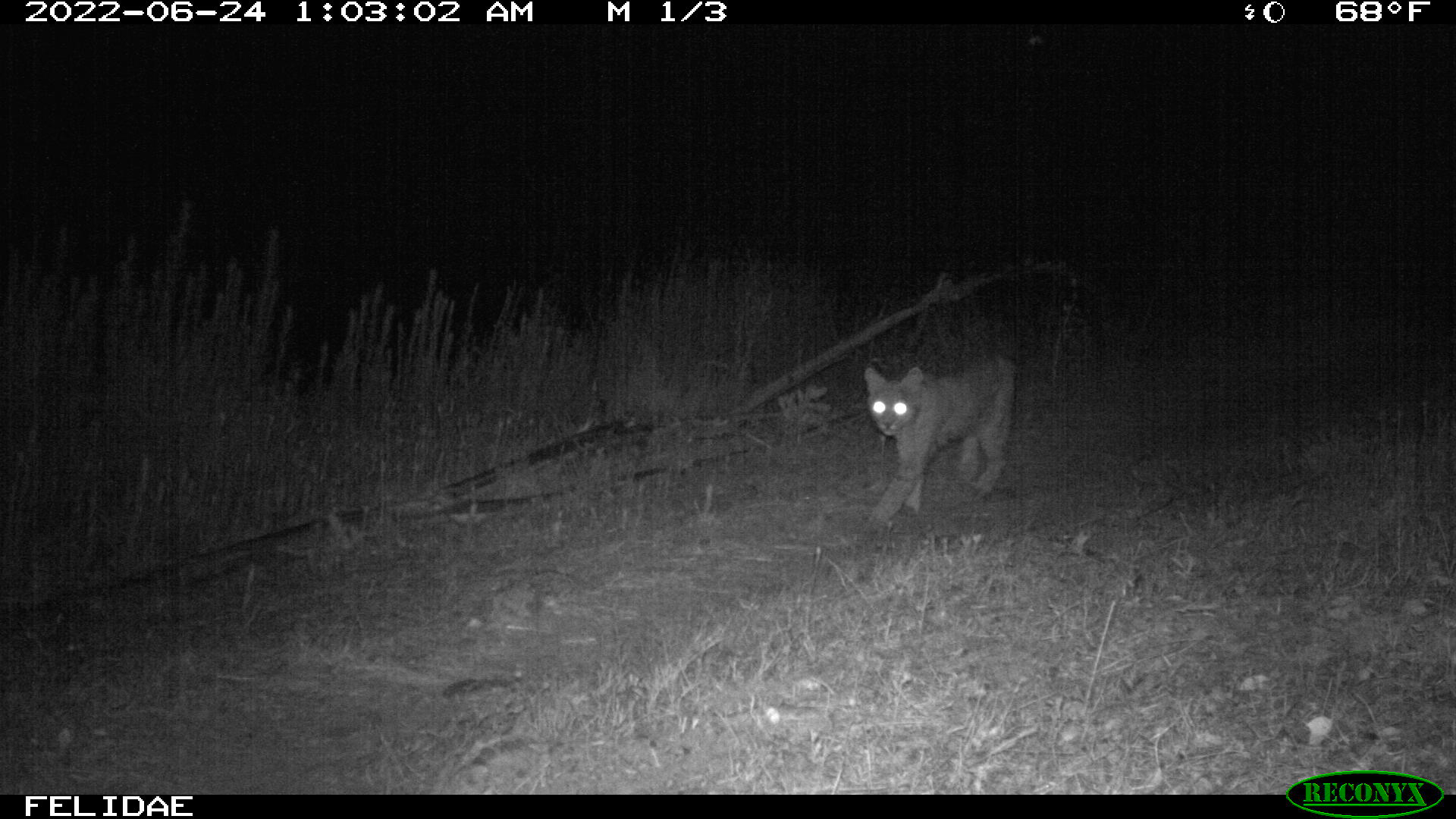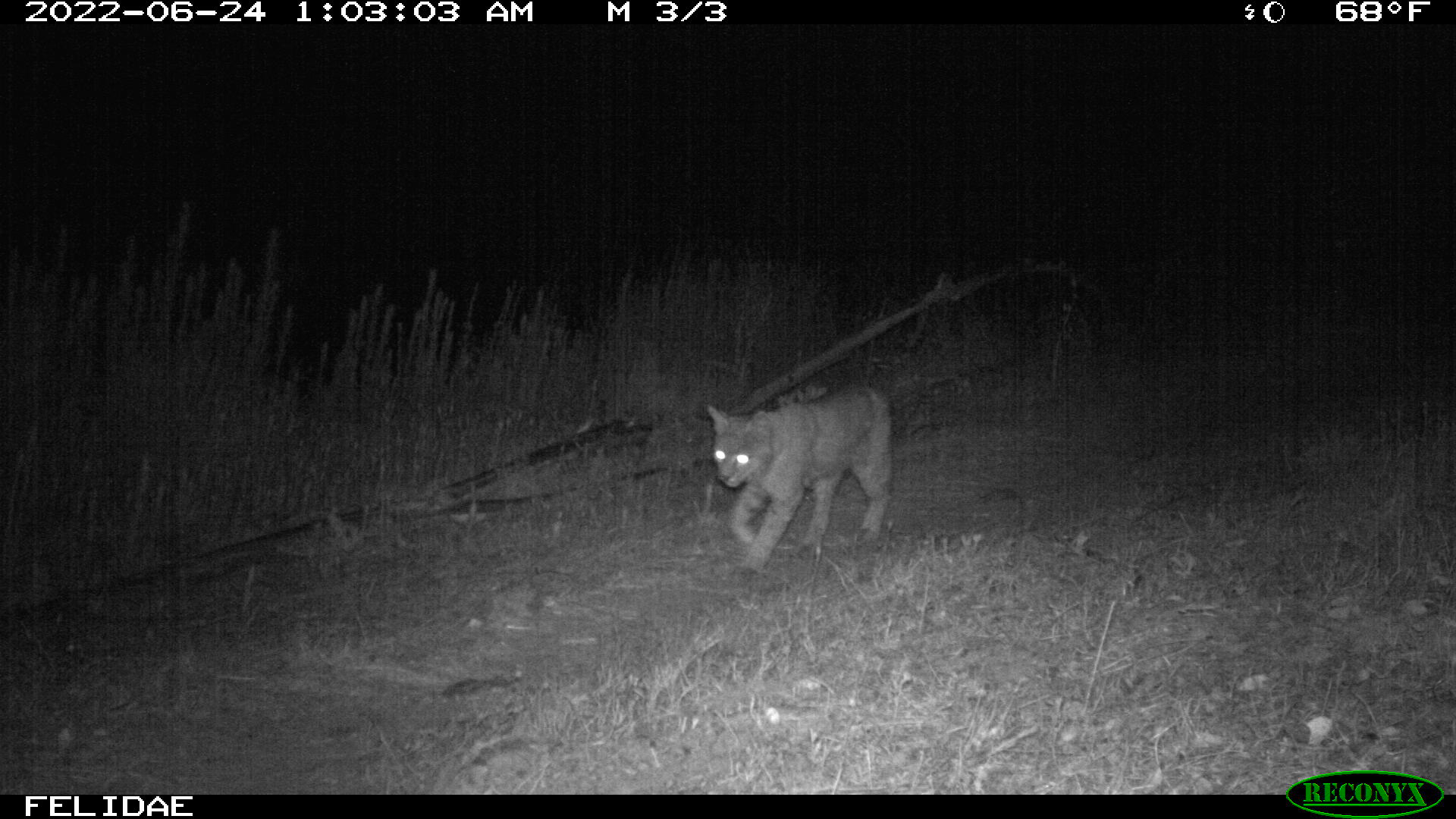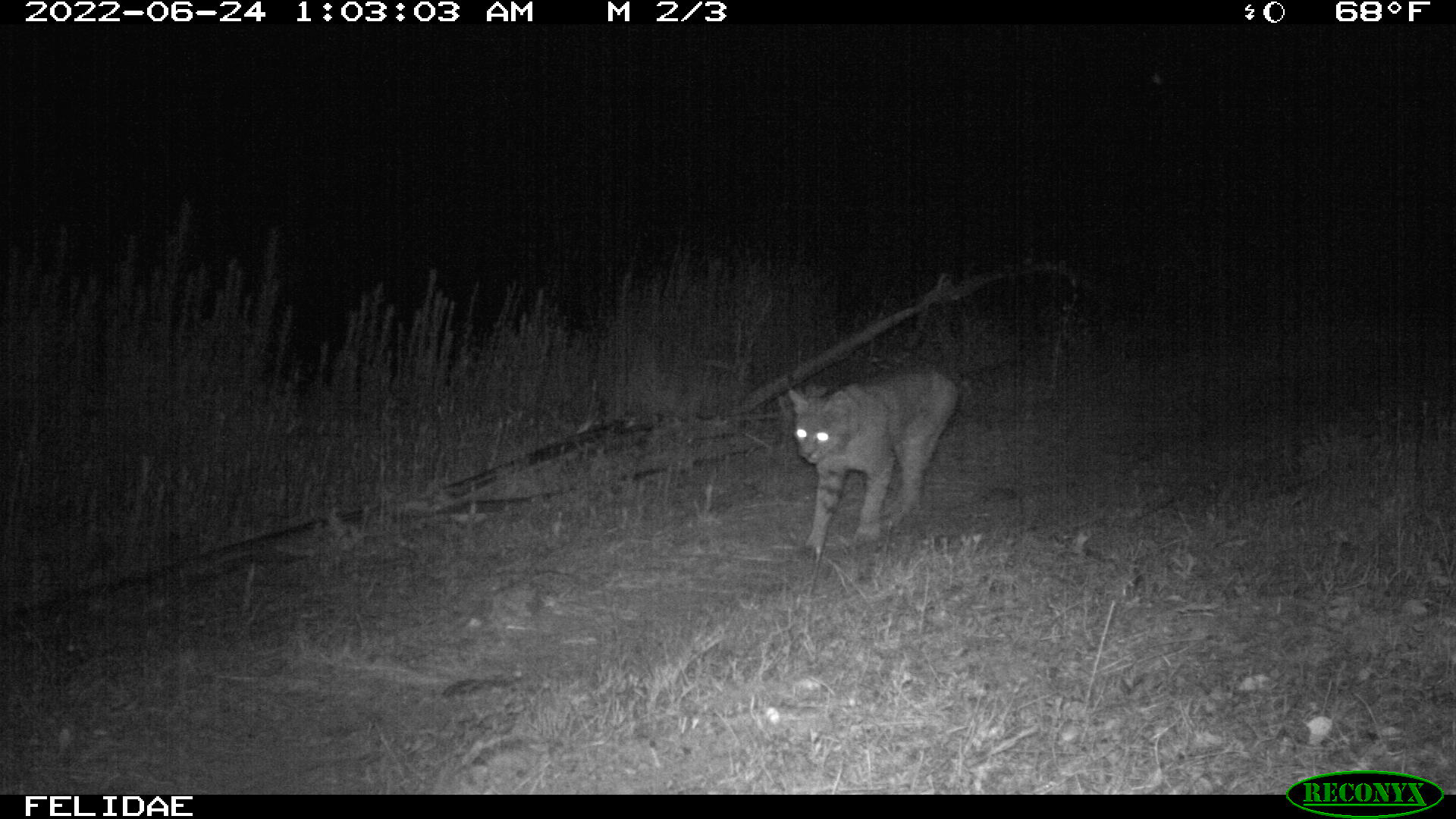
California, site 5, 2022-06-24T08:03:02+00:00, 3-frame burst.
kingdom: Animalia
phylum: Chordata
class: Mammalia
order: Carnivora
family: Felidae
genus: Lynx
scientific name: Lynx rufus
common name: bobcat